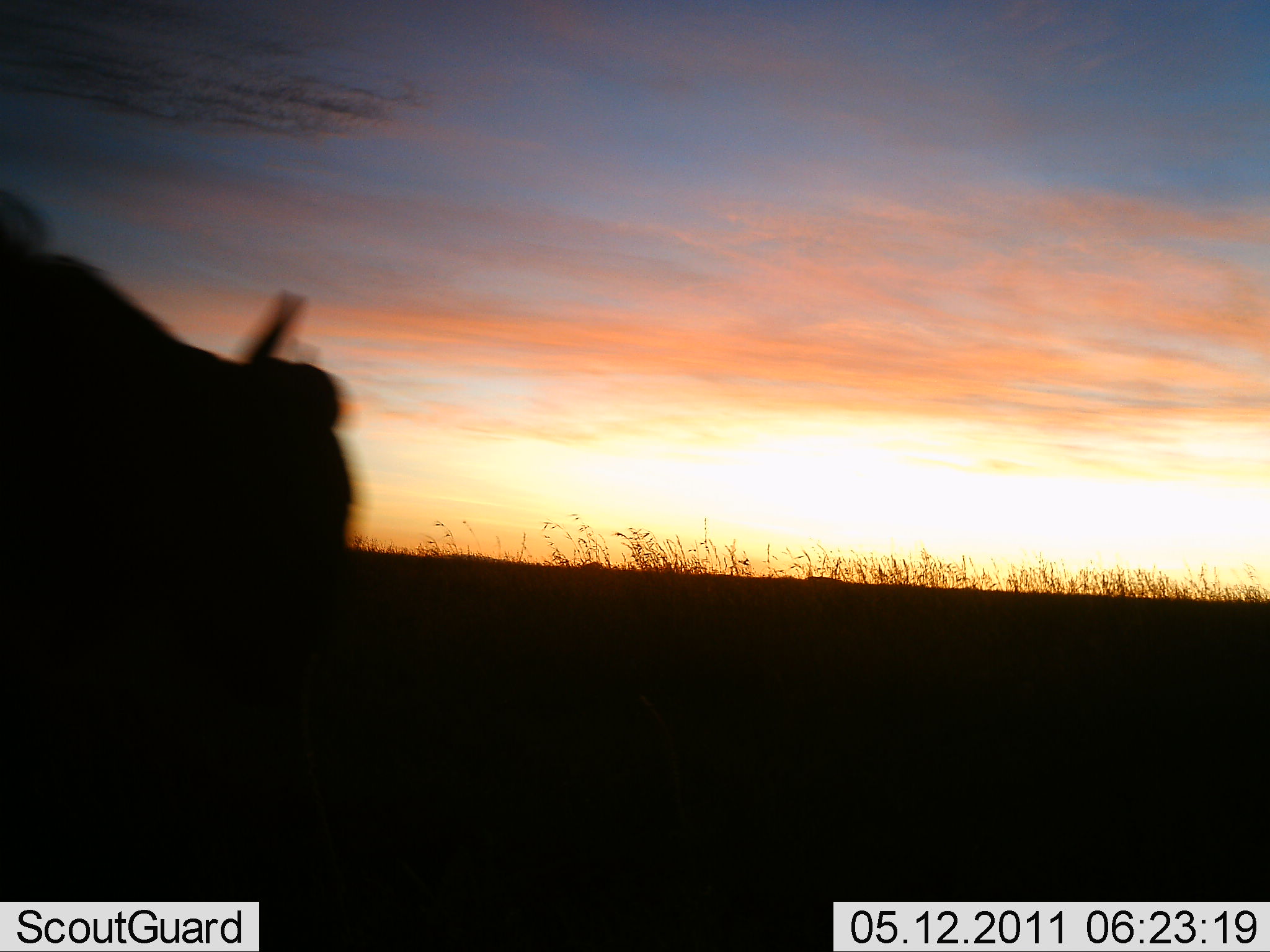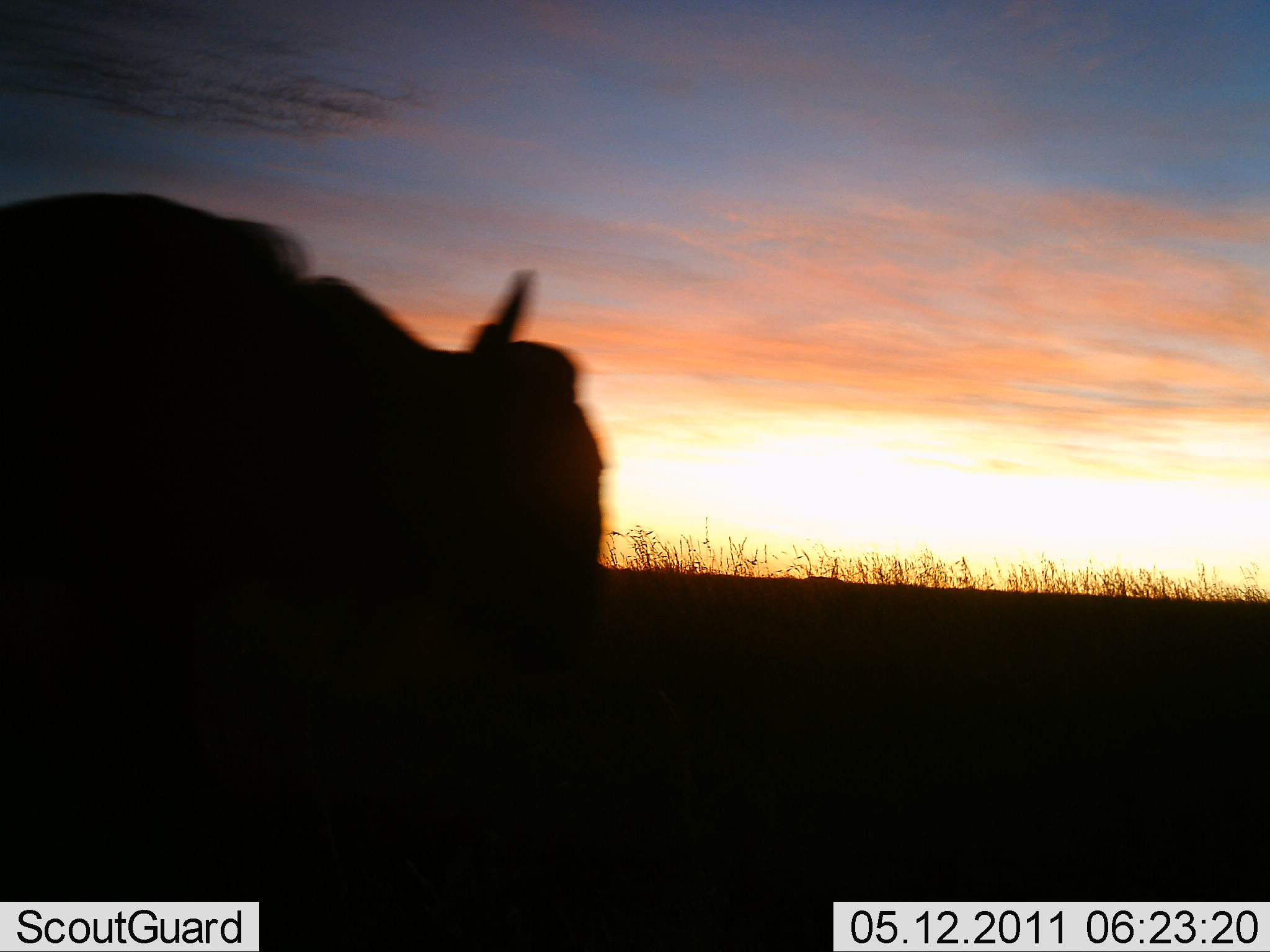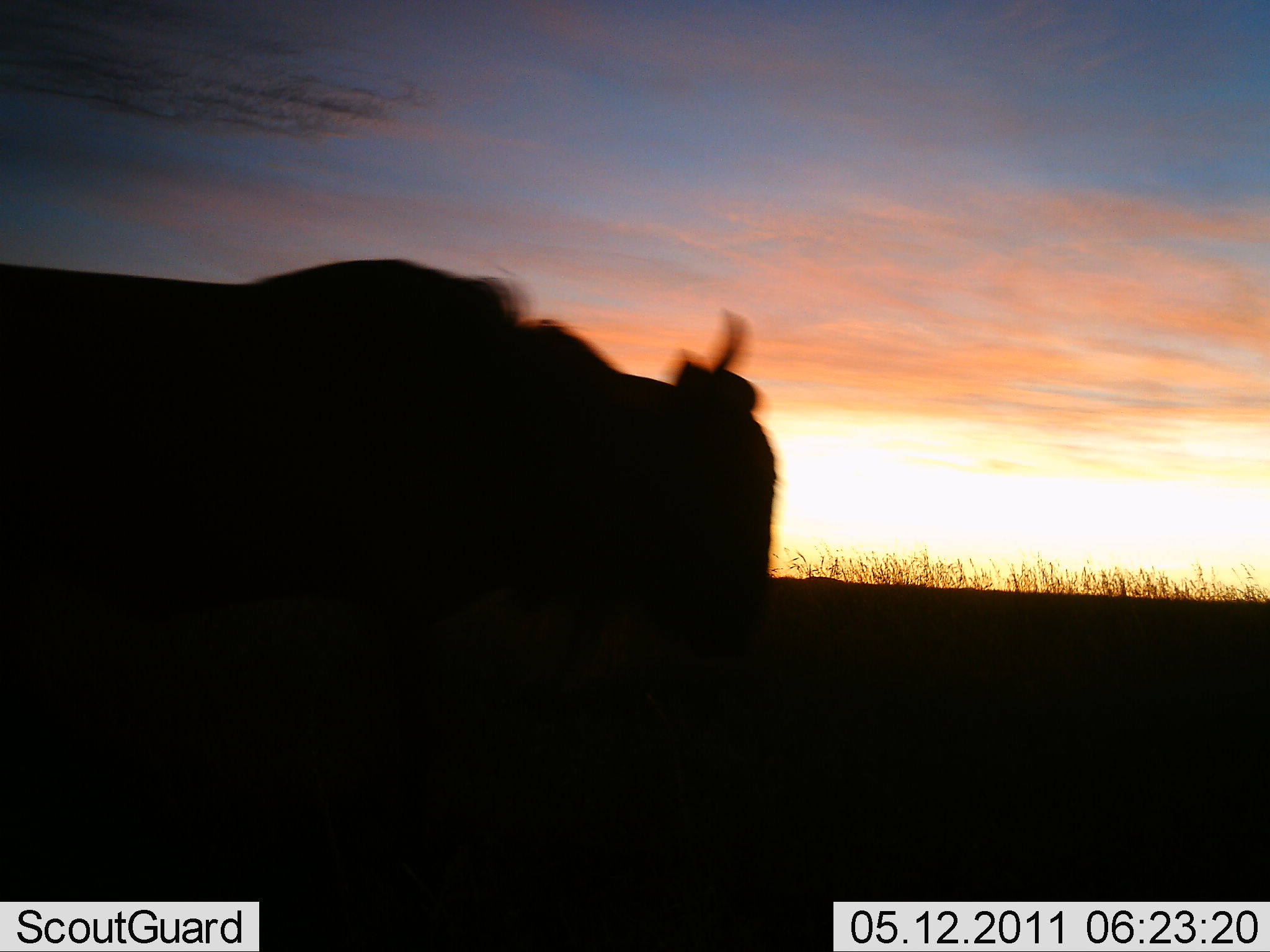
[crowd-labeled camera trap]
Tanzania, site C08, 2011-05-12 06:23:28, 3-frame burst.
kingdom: Animalia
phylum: Chordata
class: Mammalia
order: Artiodactyla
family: Bovidae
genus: Connochaetes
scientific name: Connochaetes taurinus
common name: blue wildebeest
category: wildebeest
Wildebeest (blue wildebeest) (Connochaetes taurinus), count 1. Behavior (volunteer vote fractions): standing 8%, resting 0%, moving 92%, interacting 0%. Young present (vote fraction): 0%. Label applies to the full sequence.